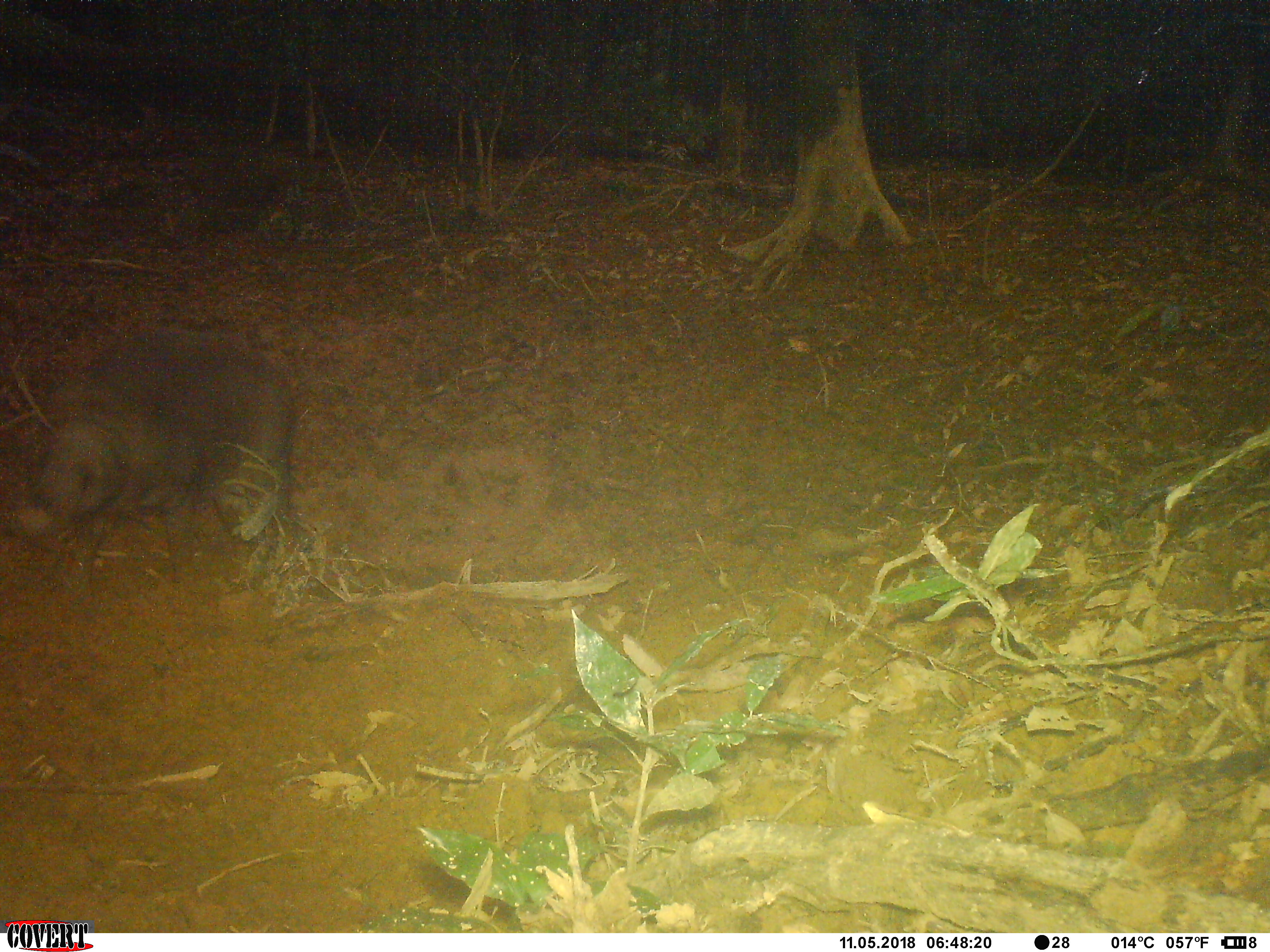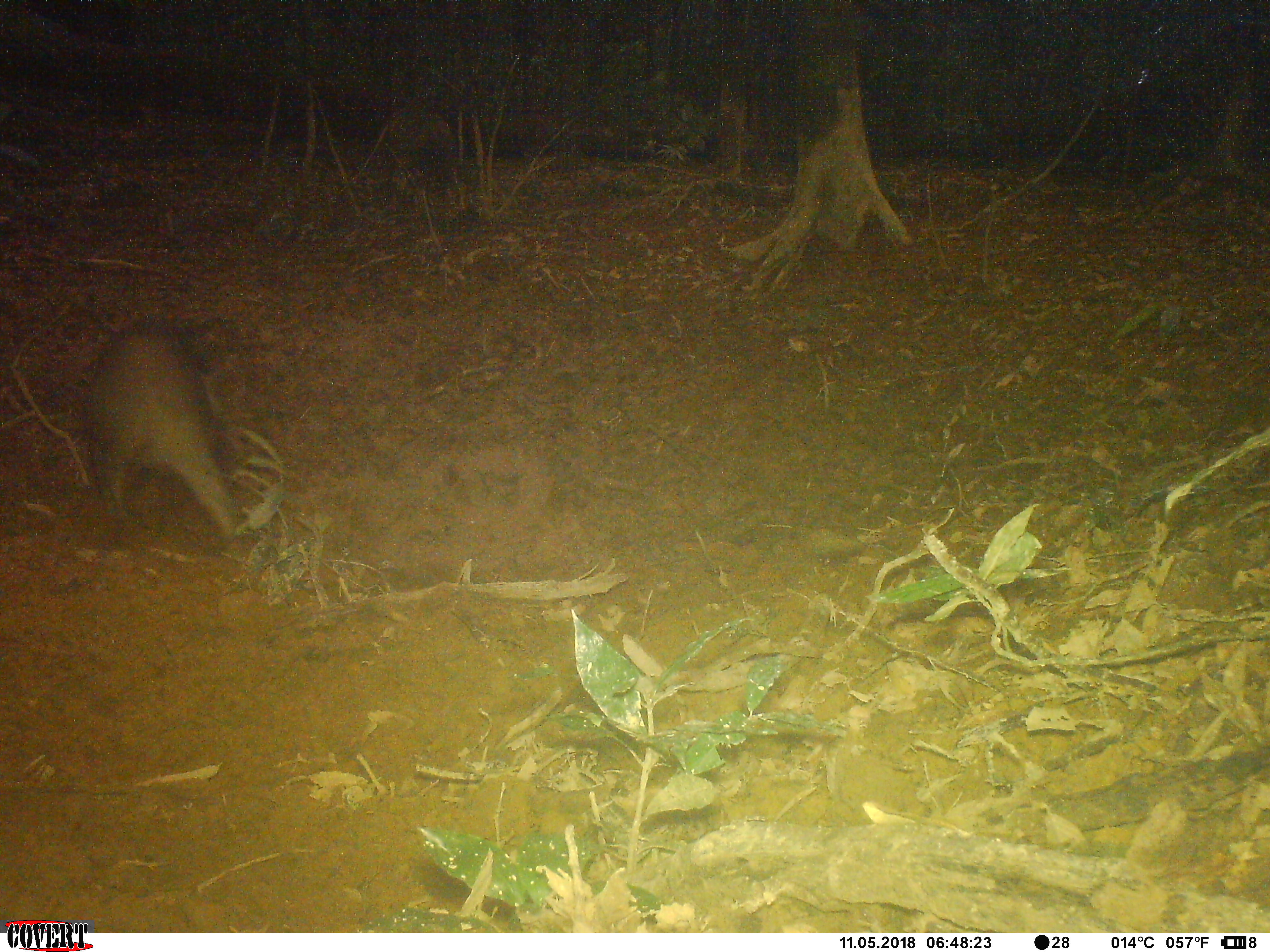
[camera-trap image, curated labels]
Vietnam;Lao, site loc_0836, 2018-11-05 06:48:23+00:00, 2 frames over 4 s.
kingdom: Animalia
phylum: Chordata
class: Mammalia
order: Artiodactyla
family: Suidae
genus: Sus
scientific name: Sus scrofa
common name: eurasian wild pig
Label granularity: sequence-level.